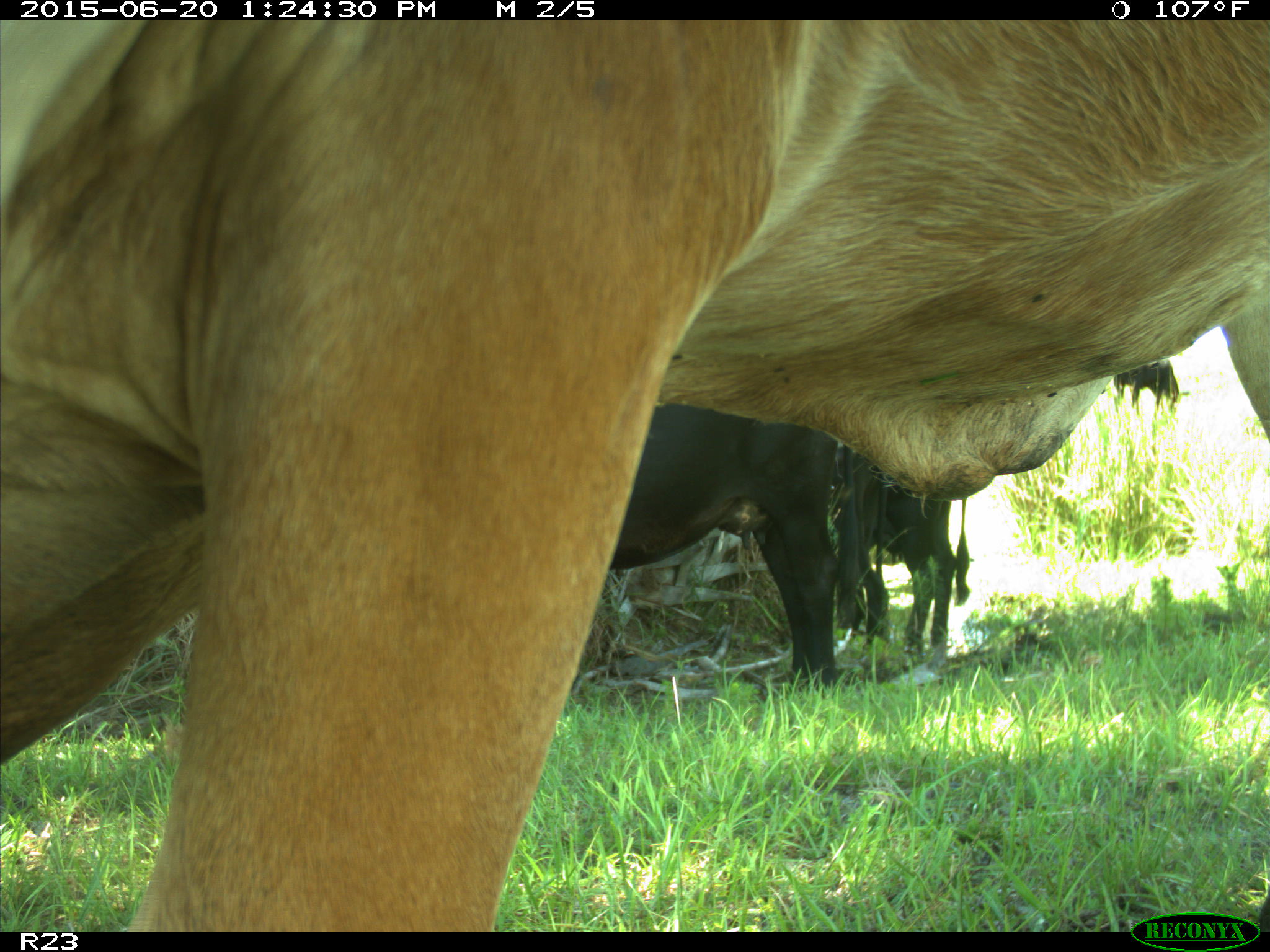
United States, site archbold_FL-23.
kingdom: Animalia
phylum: Chordata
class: Mammalia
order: Artiodactyla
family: Bovidae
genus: Bos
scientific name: Bos taurus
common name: domestic cow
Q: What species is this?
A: Bos taurus (domestic cow).